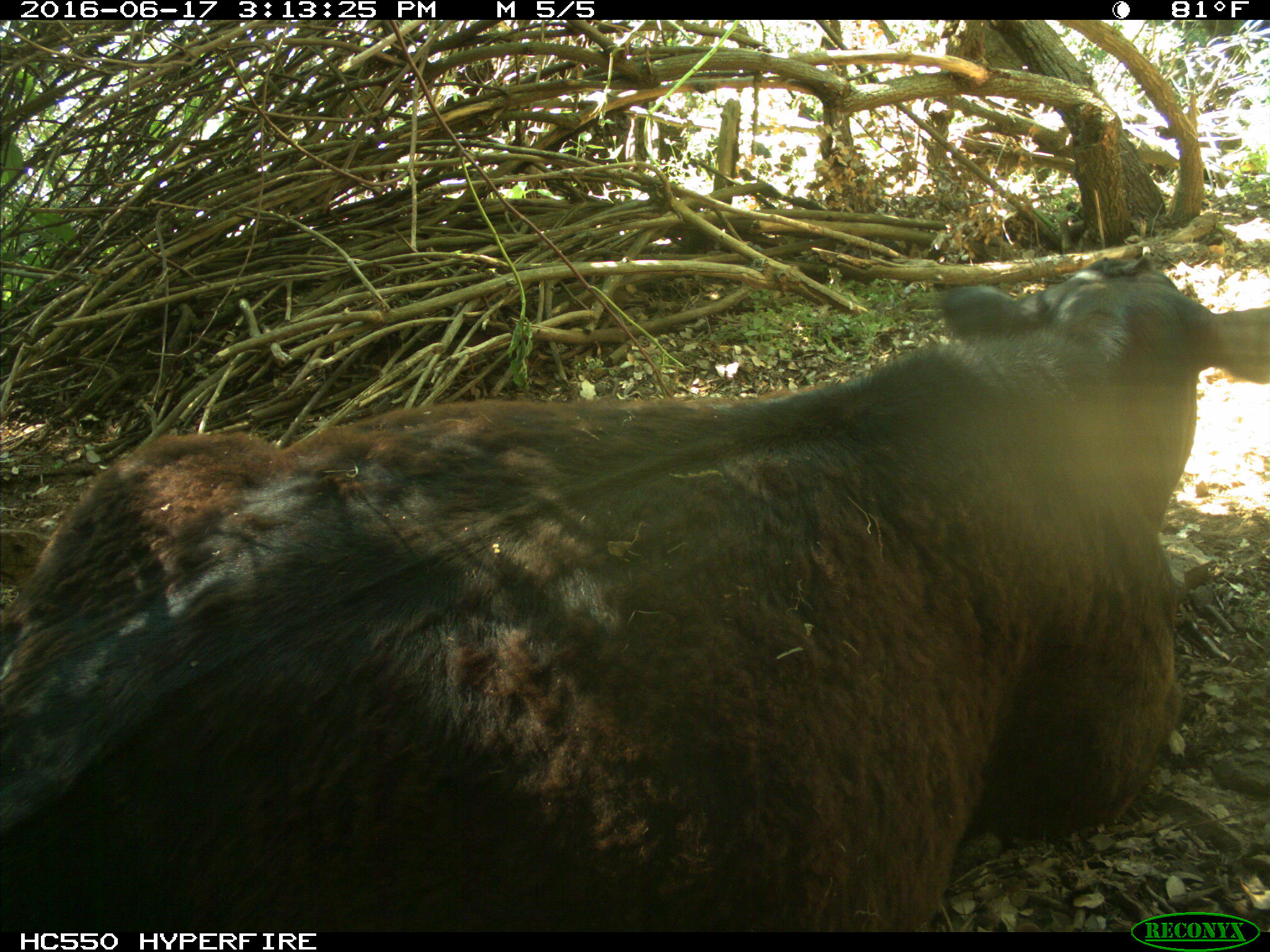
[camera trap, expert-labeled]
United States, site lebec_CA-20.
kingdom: Animalia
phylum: Chordata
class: Mammalia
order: Artiodactyla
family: Bovidae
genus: Bos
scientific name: Bos taurus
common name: domestic cow